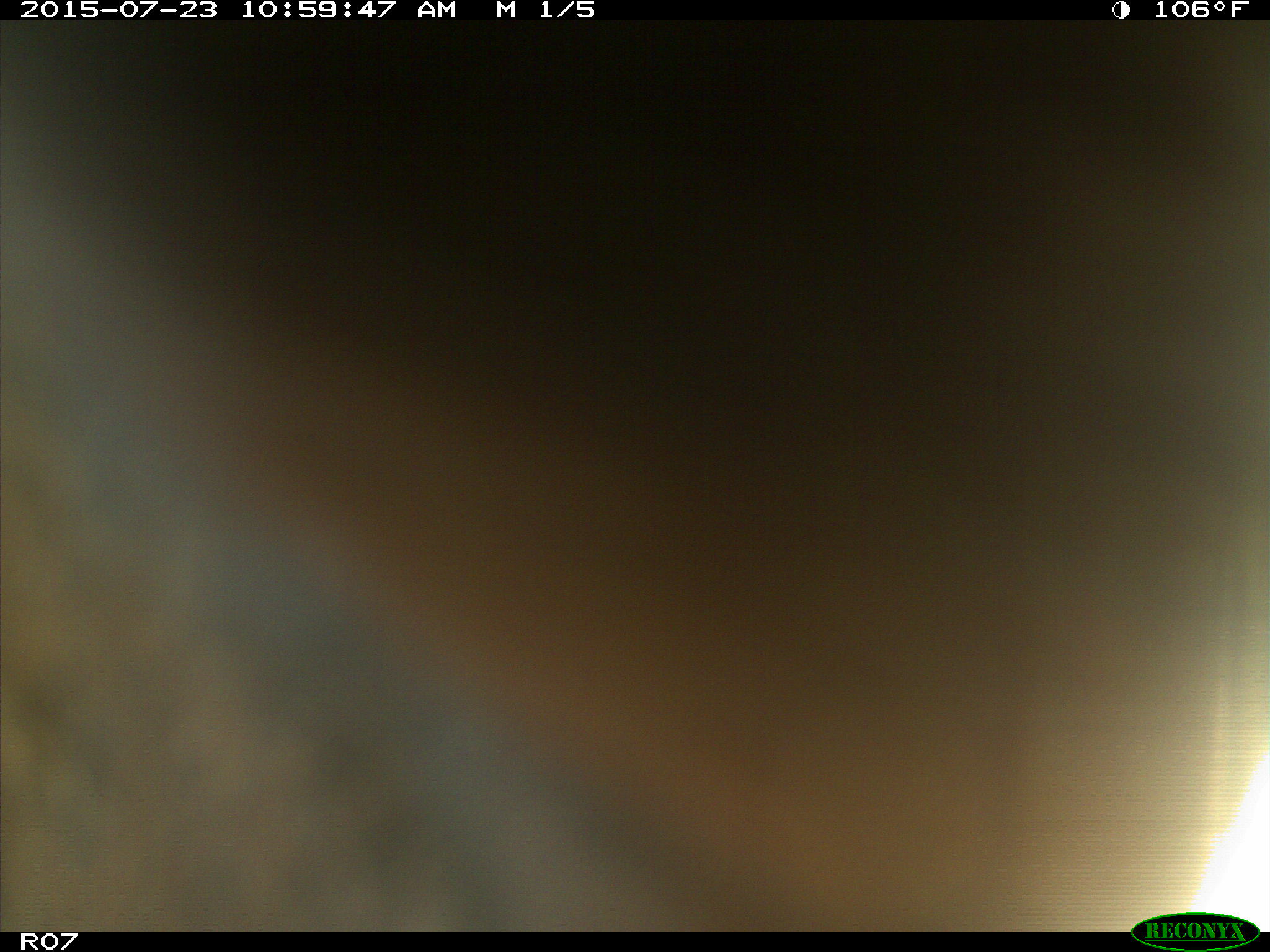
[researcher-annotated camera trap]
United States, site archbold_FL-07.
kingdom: Animalia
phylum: Chordata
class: Mammalia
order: Artiodactyla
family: Bovidae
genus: Bos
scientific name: Bos taurus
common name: domestic cow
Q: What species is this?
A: Bos taurus (domestic cow).